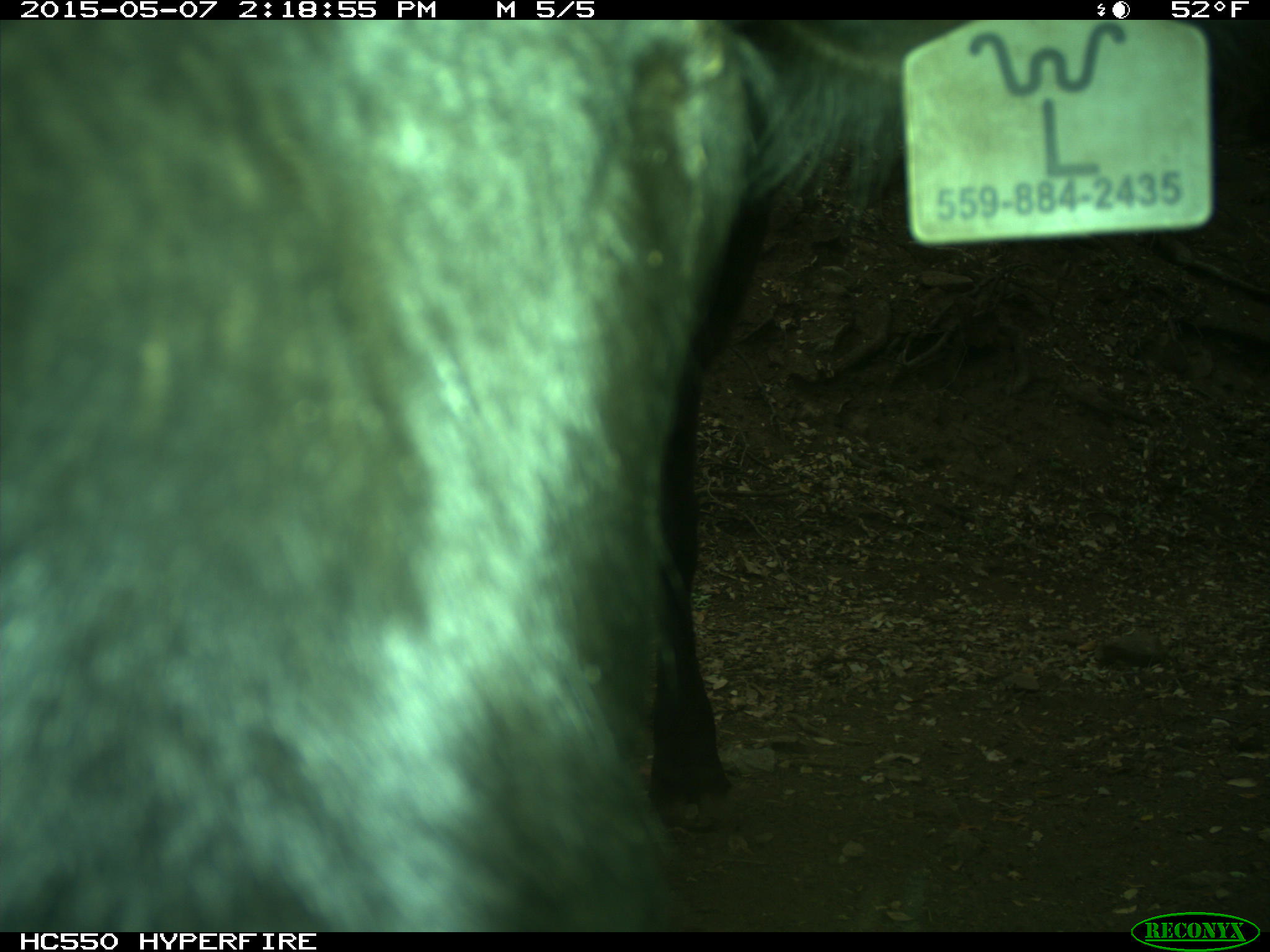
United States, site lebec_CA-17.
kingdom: Animalia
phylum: Chordata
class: Mammalia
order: Artiodactyla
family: Bovidae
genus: Bos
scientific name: Bos taurus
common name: domestic cow